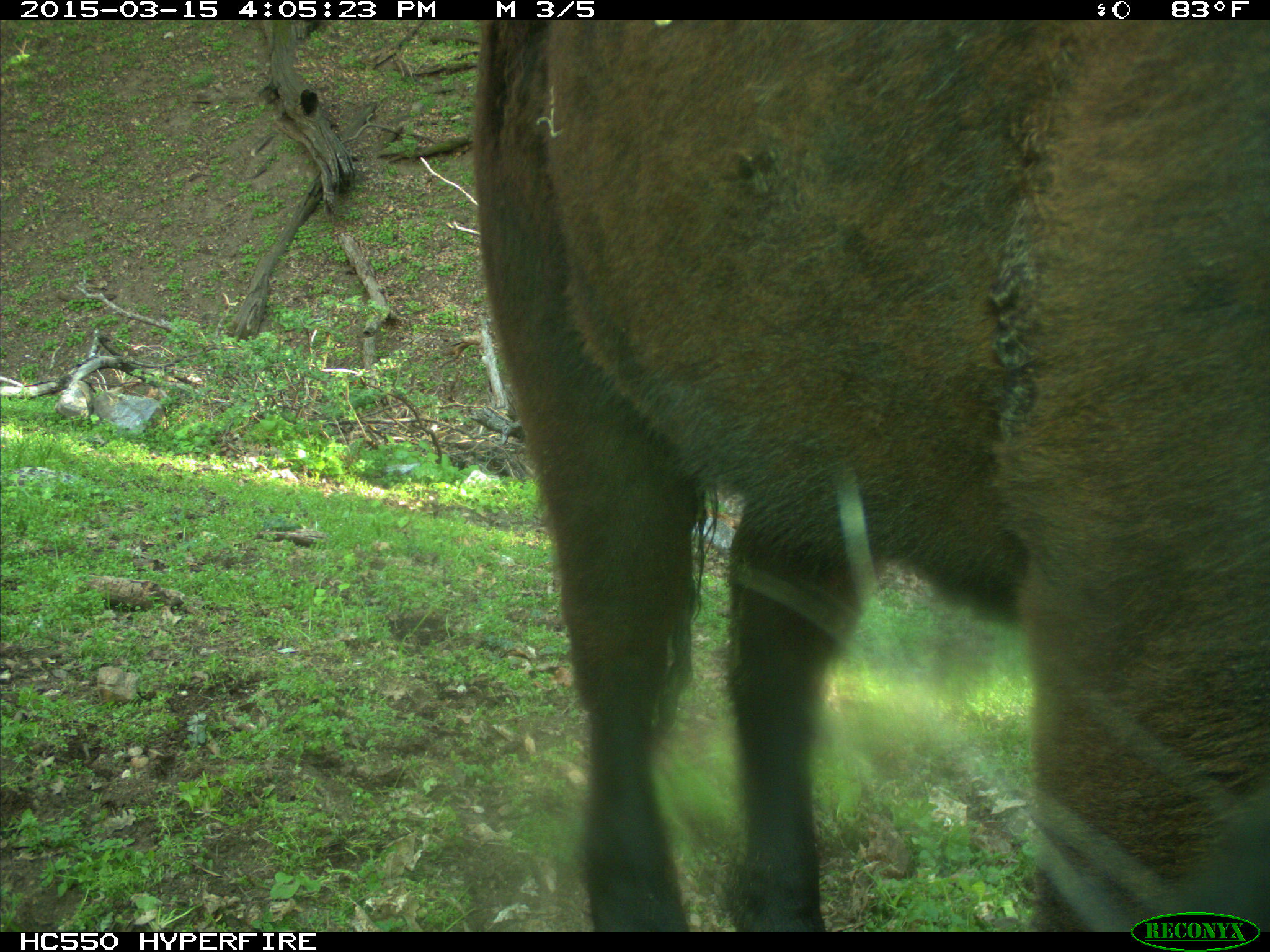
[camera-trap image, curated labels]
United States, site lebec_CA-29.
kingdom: Animalia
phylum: Chordata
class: Mammalia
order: Artiodactyla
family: Bovidae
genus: Bos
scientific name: Bos taurus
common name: domestic cow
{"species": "Bos taurus (domestic cow)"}